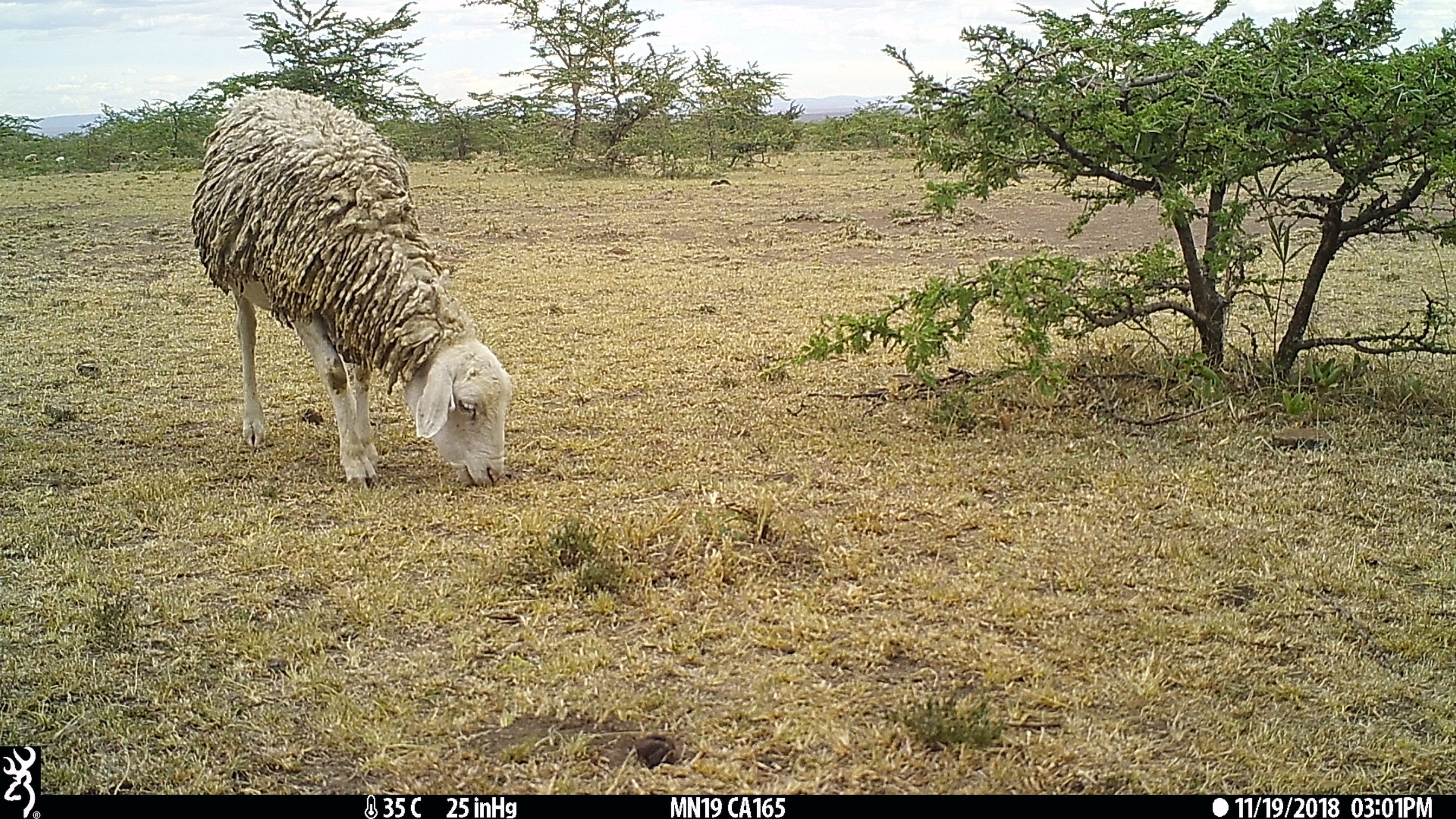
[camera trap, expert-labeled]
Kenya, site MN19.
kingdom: Animalia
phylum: Chordata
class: Mammalia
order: Artiodactyla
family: Bovidae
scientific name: Bovidae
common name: sheep or goat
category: shoat